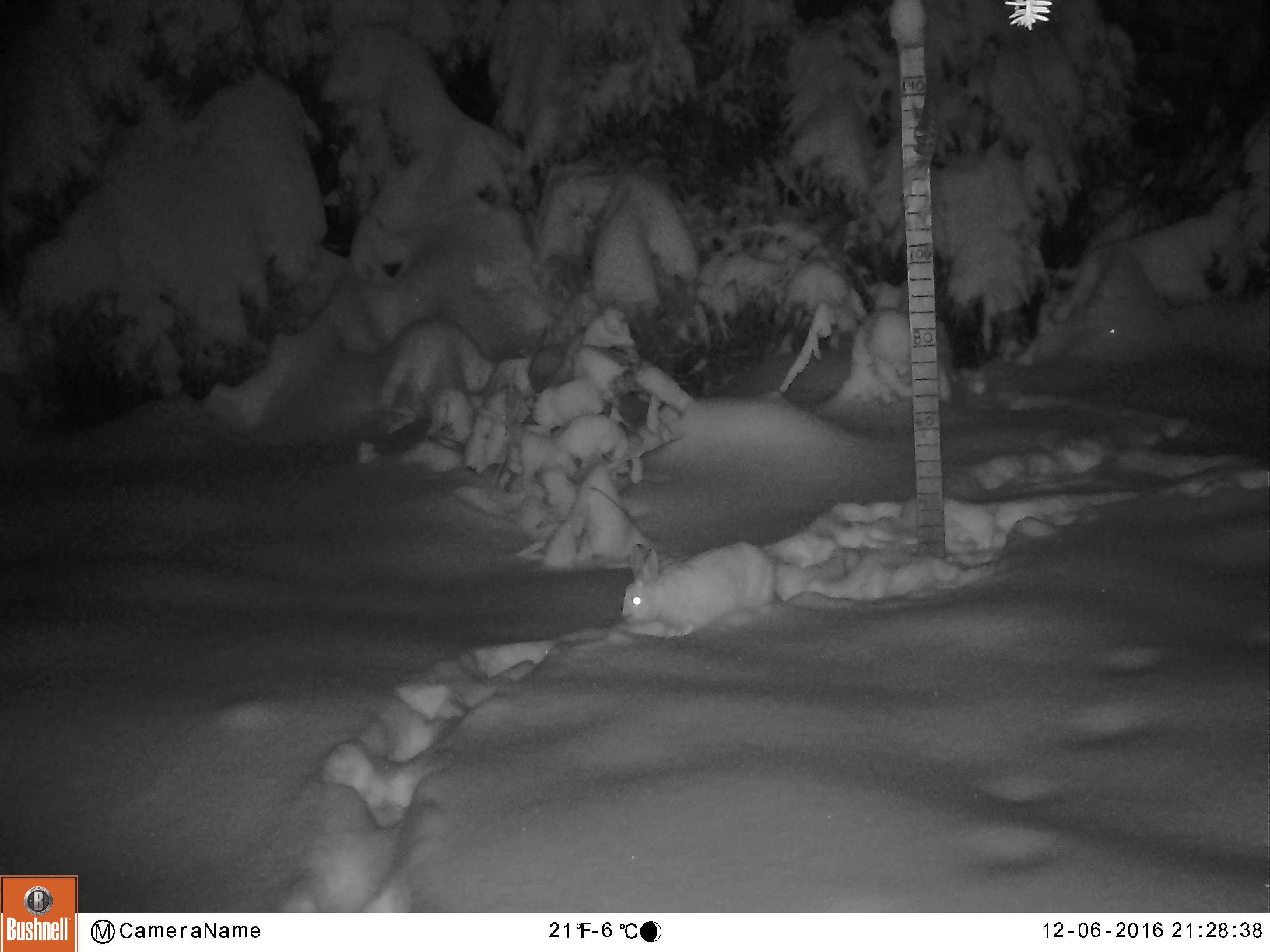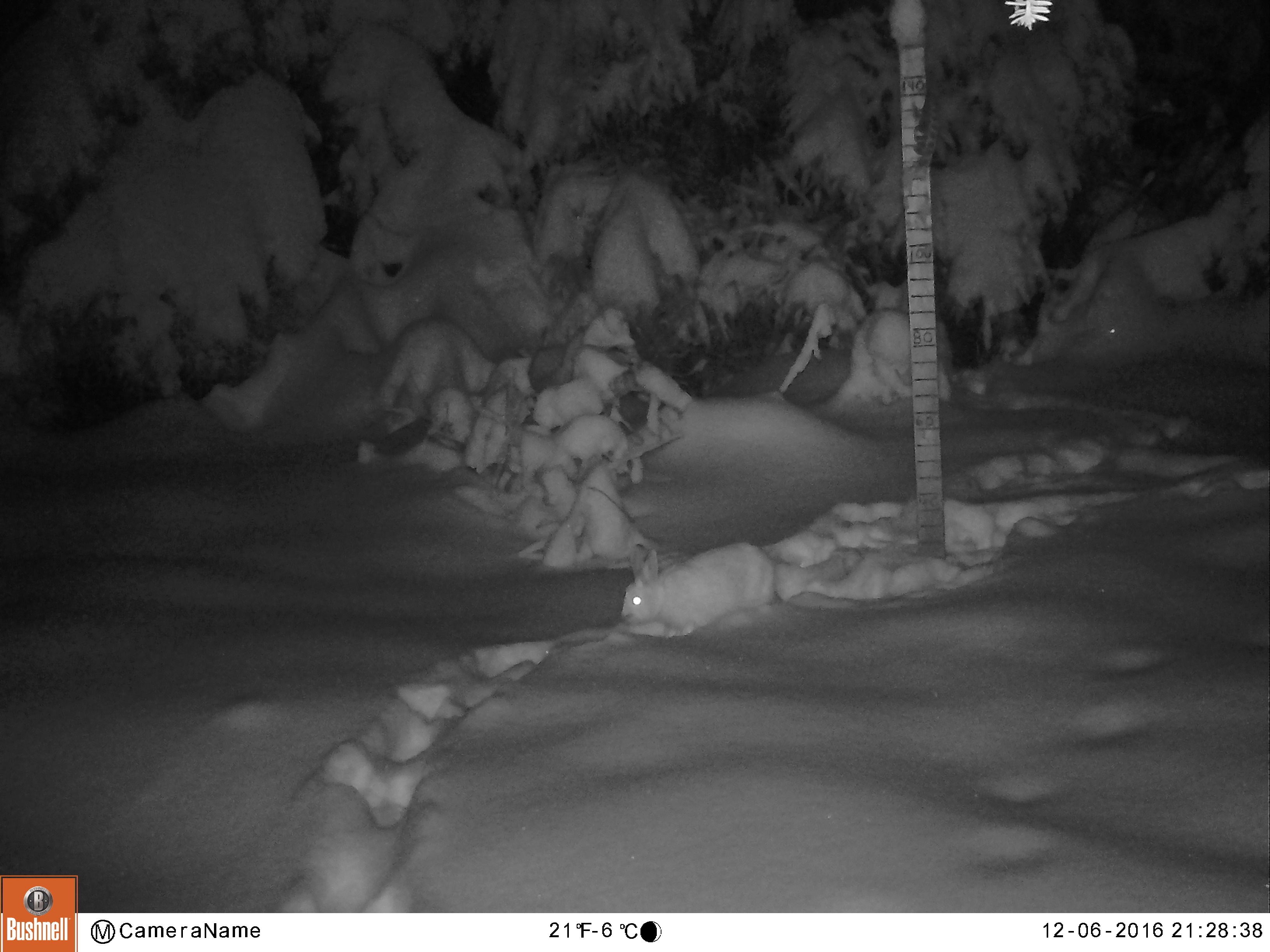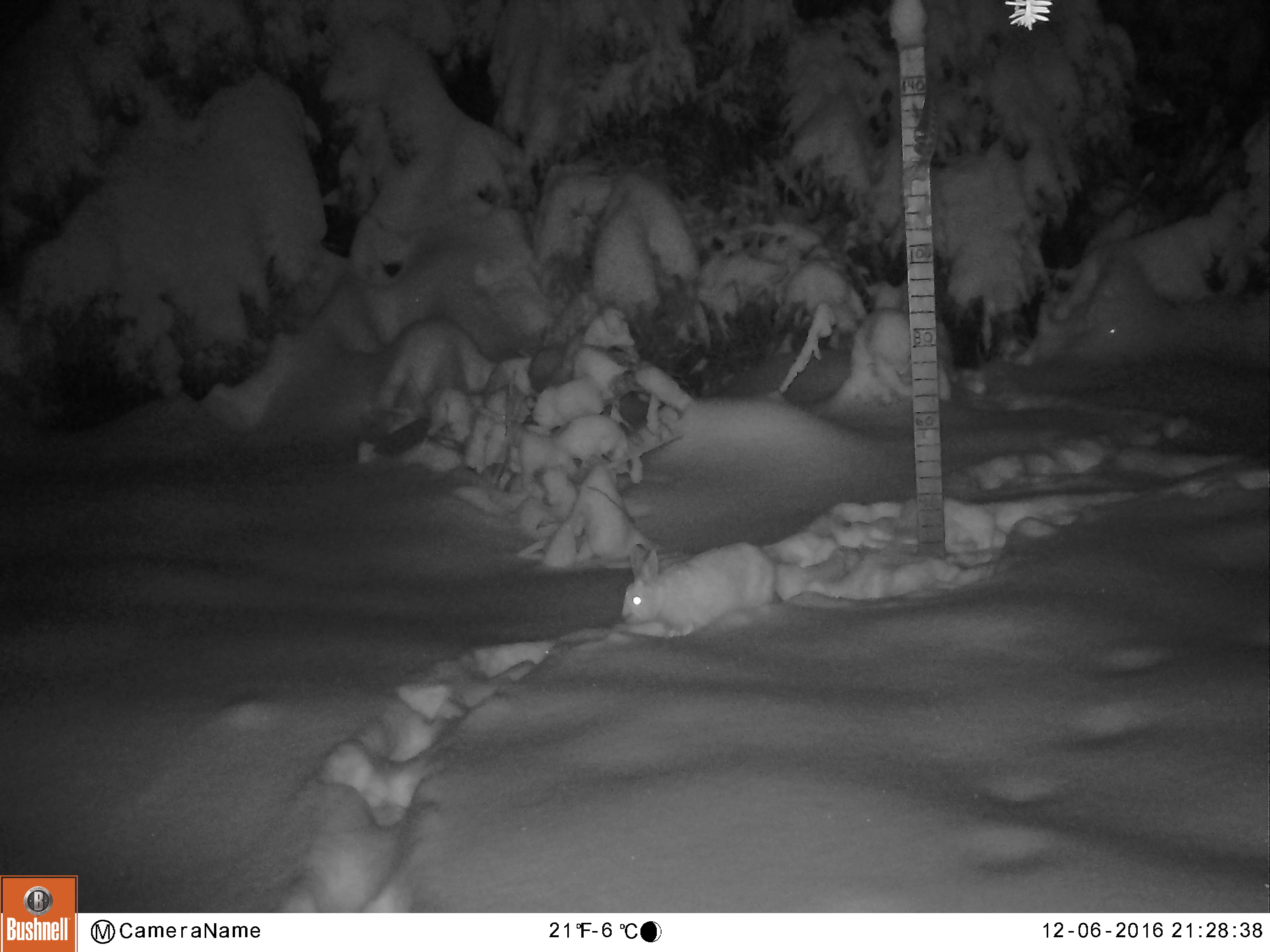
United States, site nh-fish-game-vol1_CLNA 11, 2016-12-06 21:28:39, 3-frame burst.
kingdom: Animalia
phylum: Chordata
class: Mammalia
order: Lagomorpha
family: Leporidae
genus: Lepus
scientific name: Lepus americanus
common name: snowshoe hare